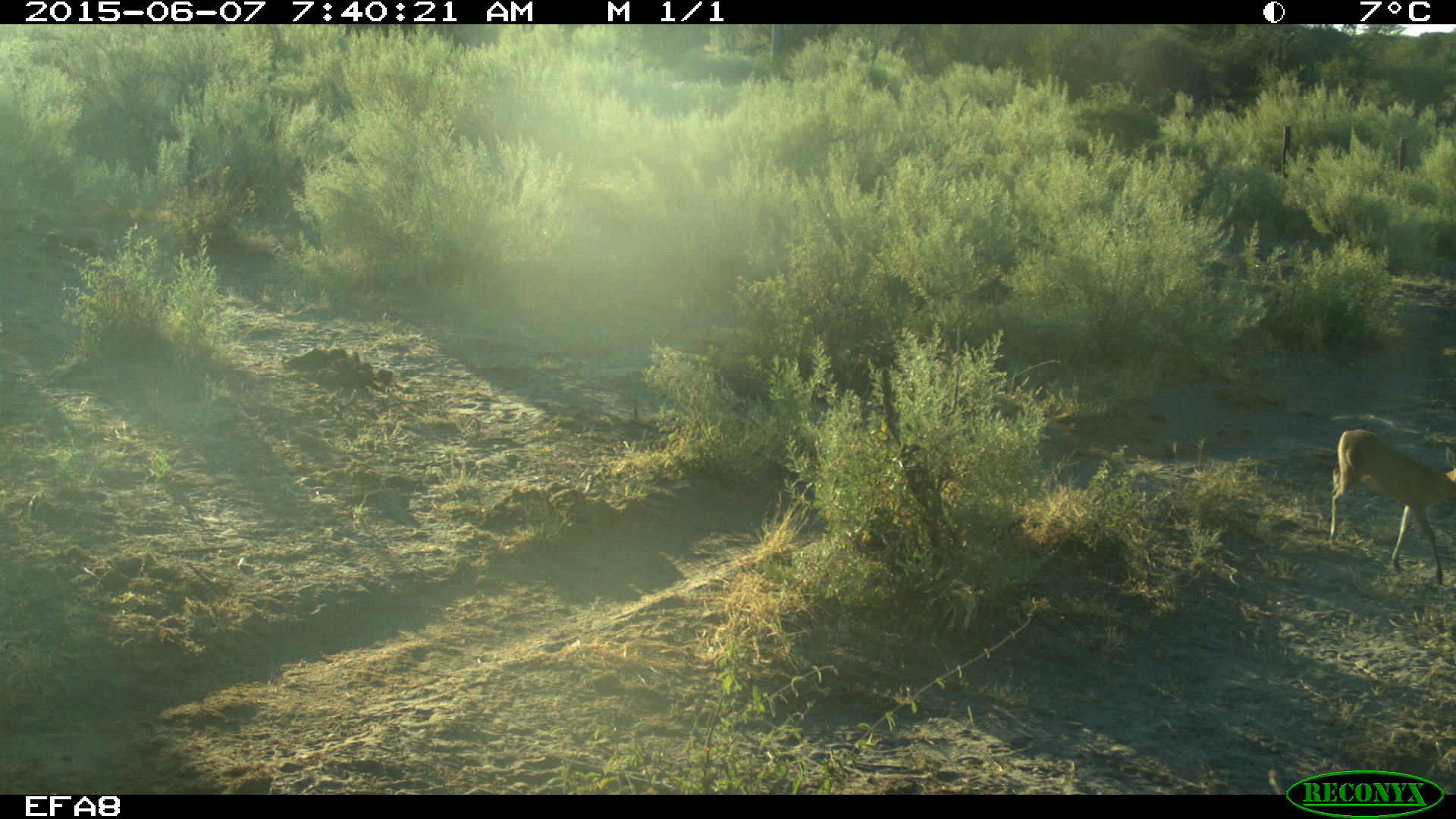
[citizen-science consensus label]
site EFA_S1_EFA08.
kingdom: Animalia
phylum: Chordata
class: Mammalia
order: Artiodactyla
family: Bovidae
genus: Aepyceros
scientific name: Aepyceros melampus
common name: impala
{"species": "impala (Aepyceros melampus)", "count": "1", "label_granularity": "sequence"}